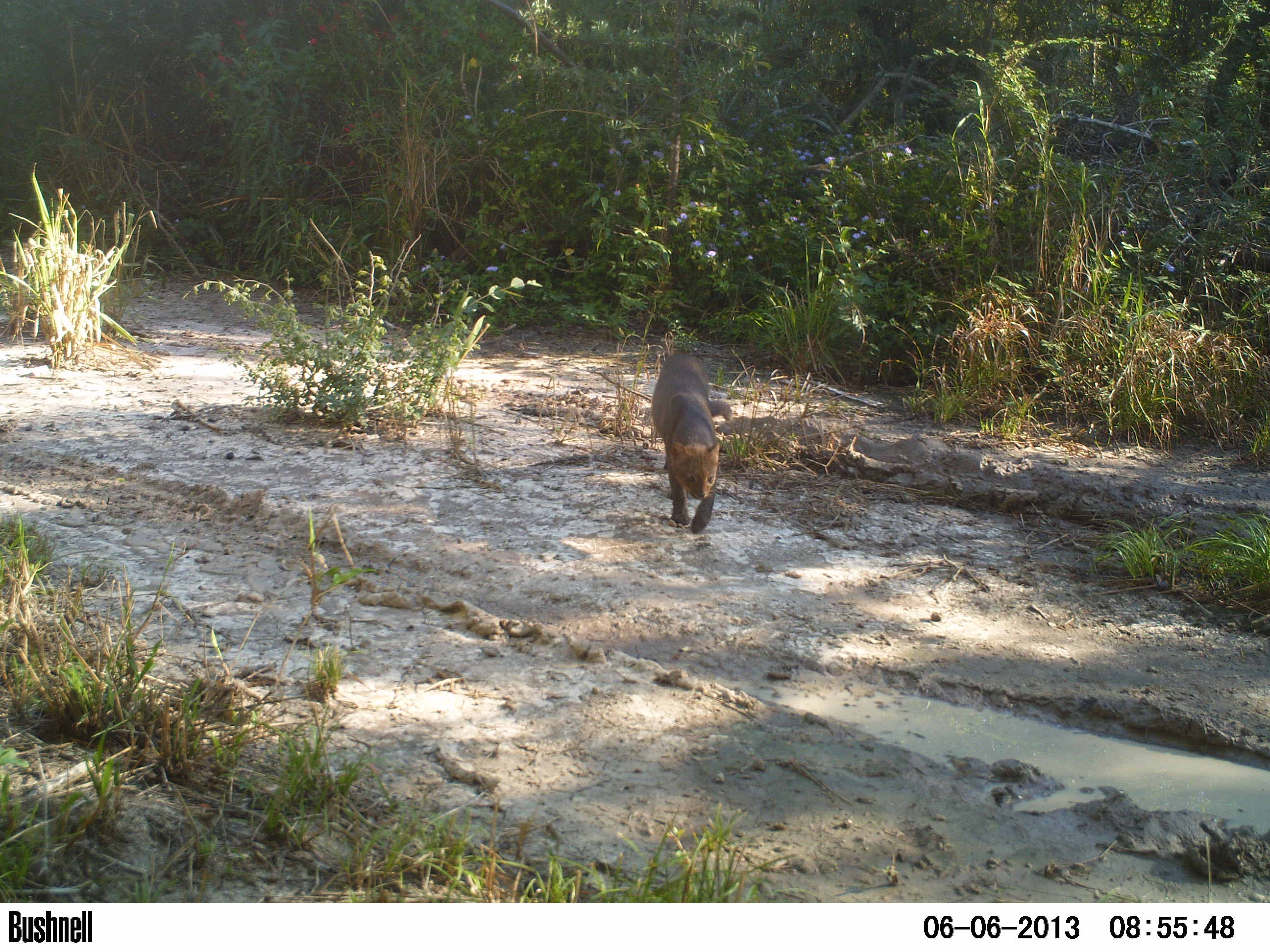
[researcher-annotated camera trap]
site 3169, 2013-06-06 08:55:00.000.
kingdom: Animalia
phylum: Chordata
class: Mammalia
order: Carnivora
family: Felidae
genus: Herpailurus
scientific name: Herpailurus yagouaroundi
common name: jaguarundi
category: puma yagouaroundi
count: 2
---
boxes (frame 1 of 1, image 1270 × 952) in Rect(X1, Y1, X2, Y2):
puma yagouaroundi: Rect(651, 353, 733, 534)